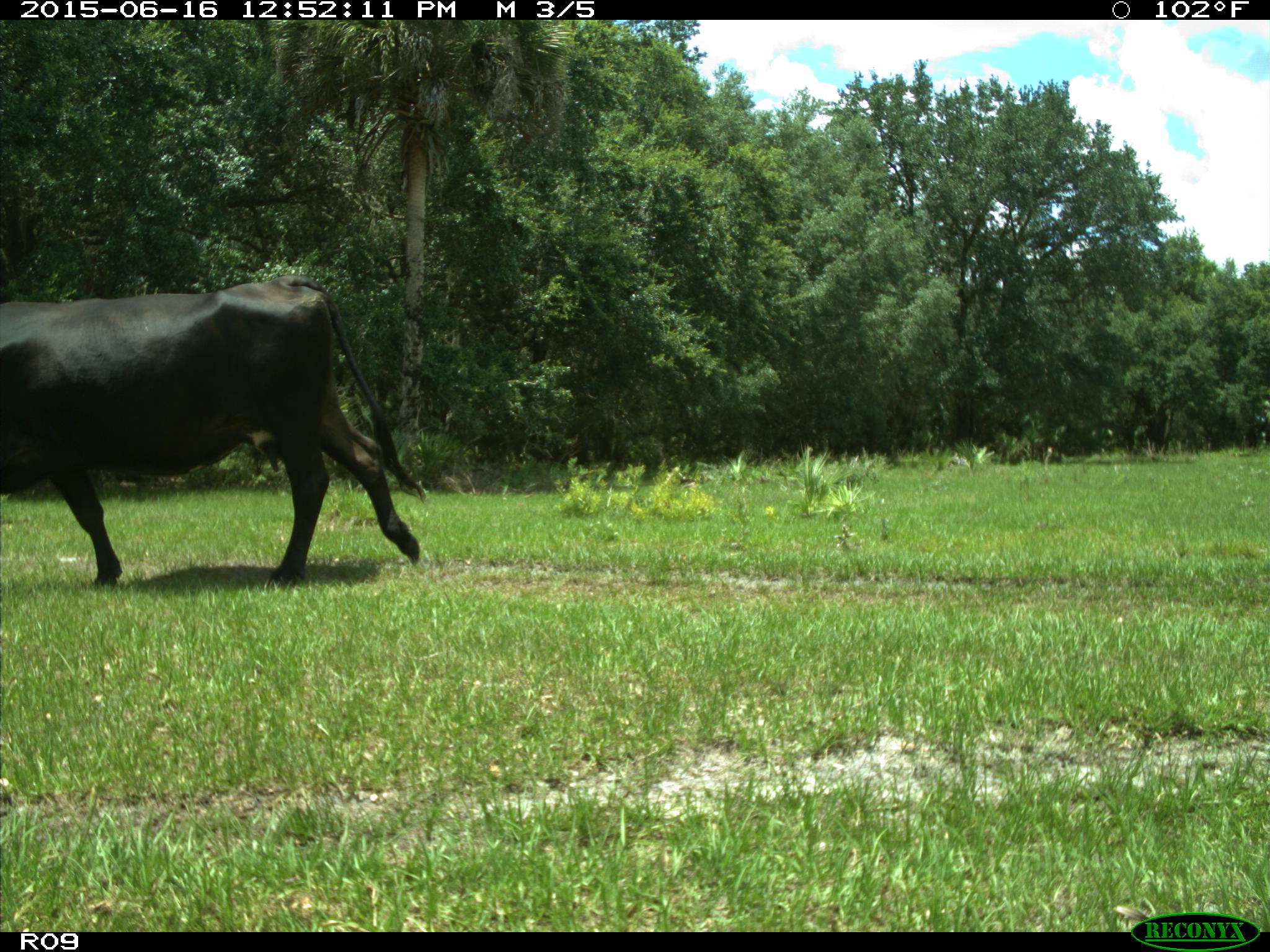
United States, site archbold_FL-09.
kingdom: Animalia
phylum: Chordata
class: Mammalia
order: Artiodactyla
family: Bovidae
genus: Bos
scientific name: Bos taurus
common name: domestic cow